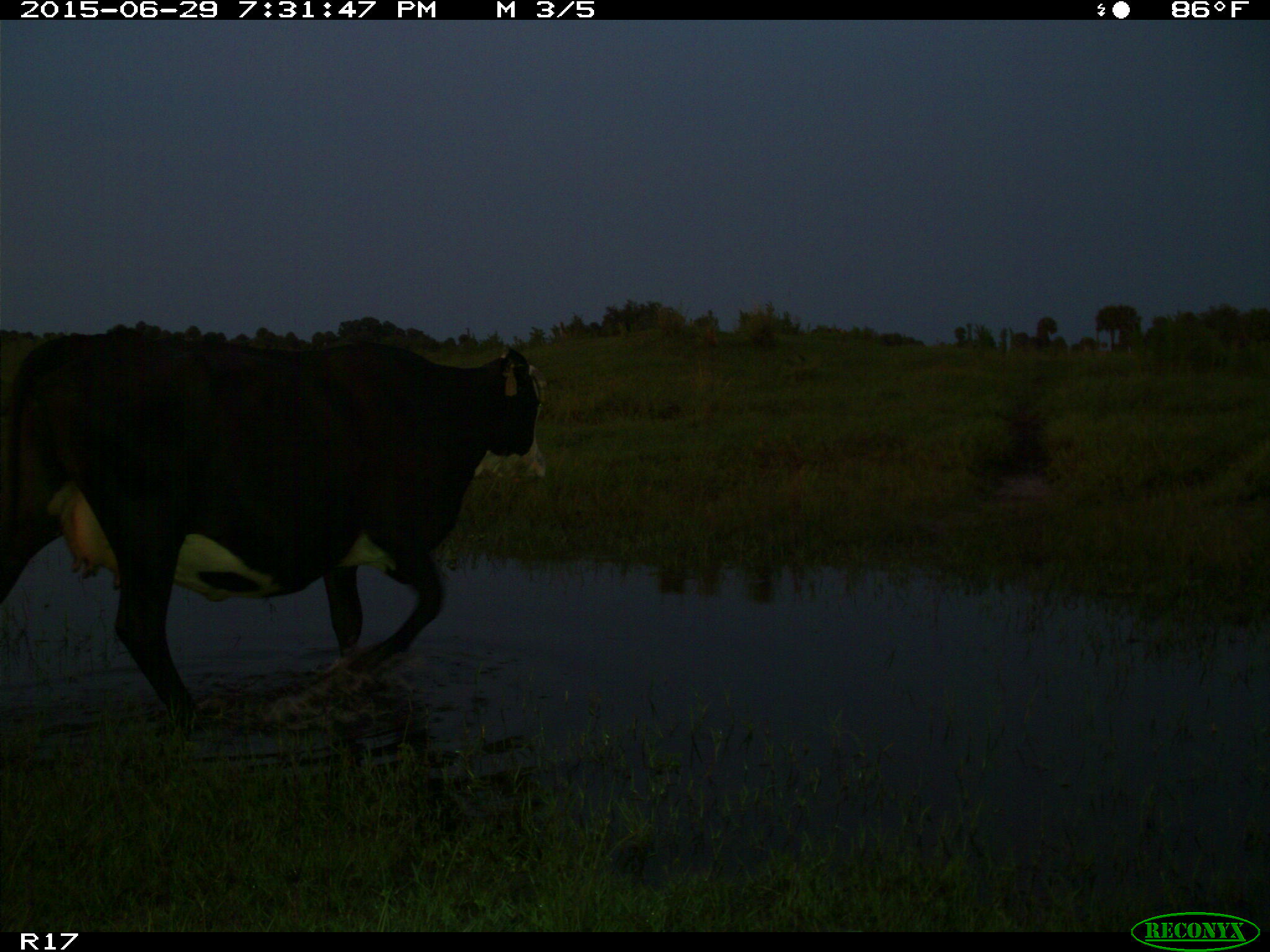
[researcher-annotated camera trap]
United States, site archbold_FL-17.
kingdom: Animalia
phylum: Chordata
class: Mammalia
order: Artiodactyla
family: Bovidae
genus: Bos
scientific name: Bos taurus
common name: domestic cow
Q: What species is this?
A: Bos taurus (domestic cow).